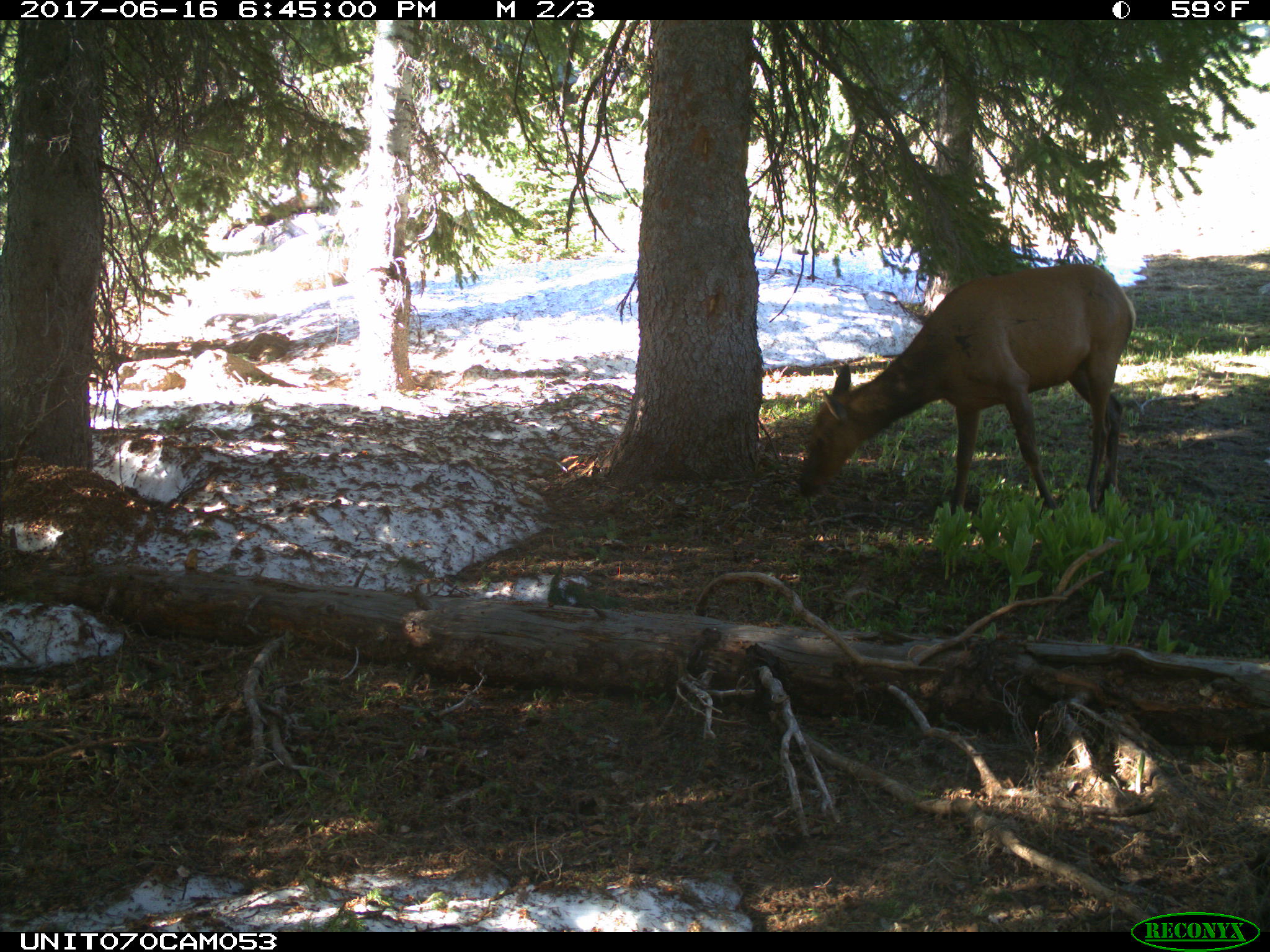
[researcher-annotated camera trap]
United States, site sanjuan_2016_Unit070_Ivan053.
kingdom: Animalia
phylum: Chordata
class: Mammalia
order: Artiodactyla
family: Cervidae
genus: Cervus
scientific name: Cervus elaphus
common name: red deer